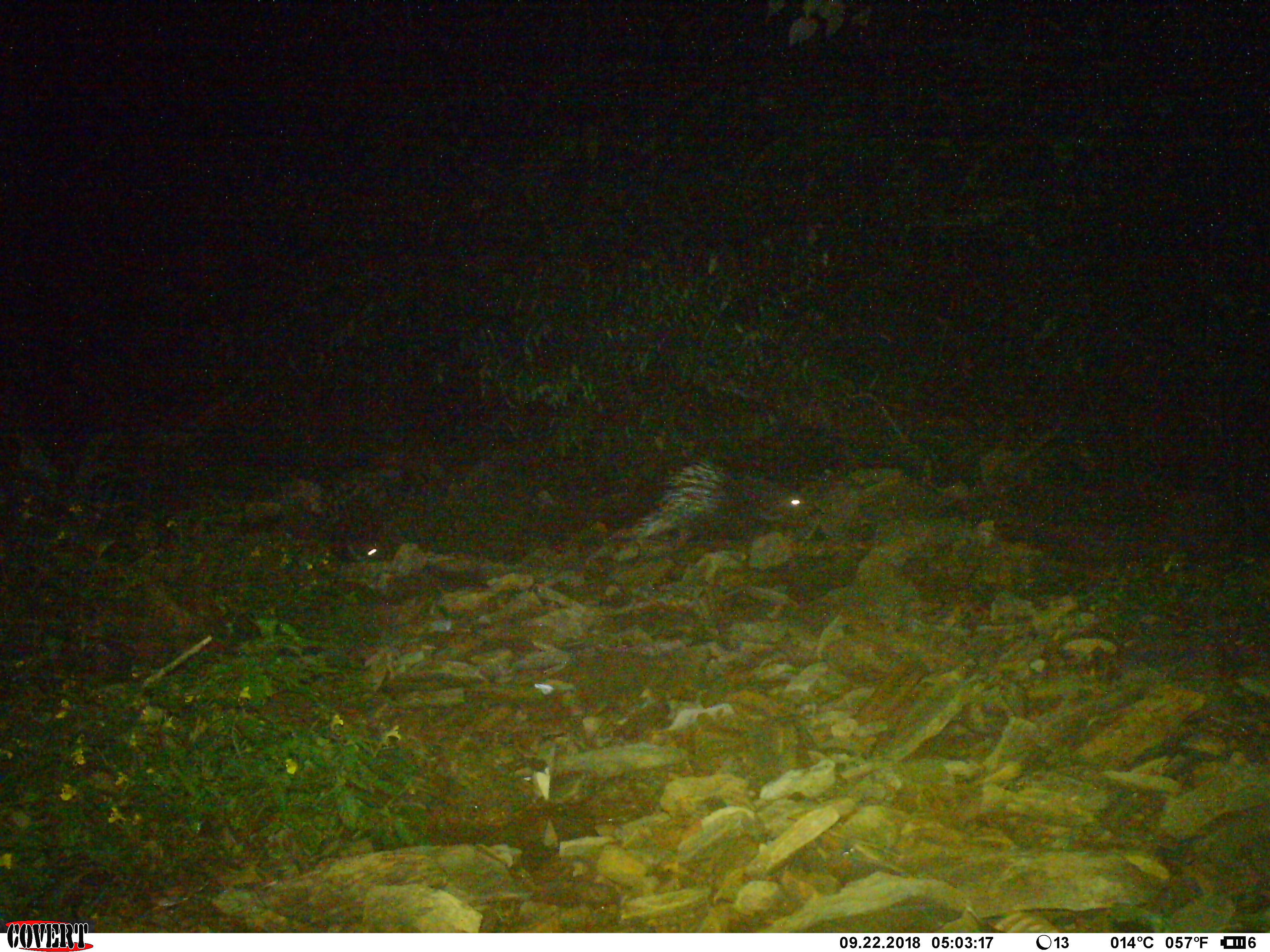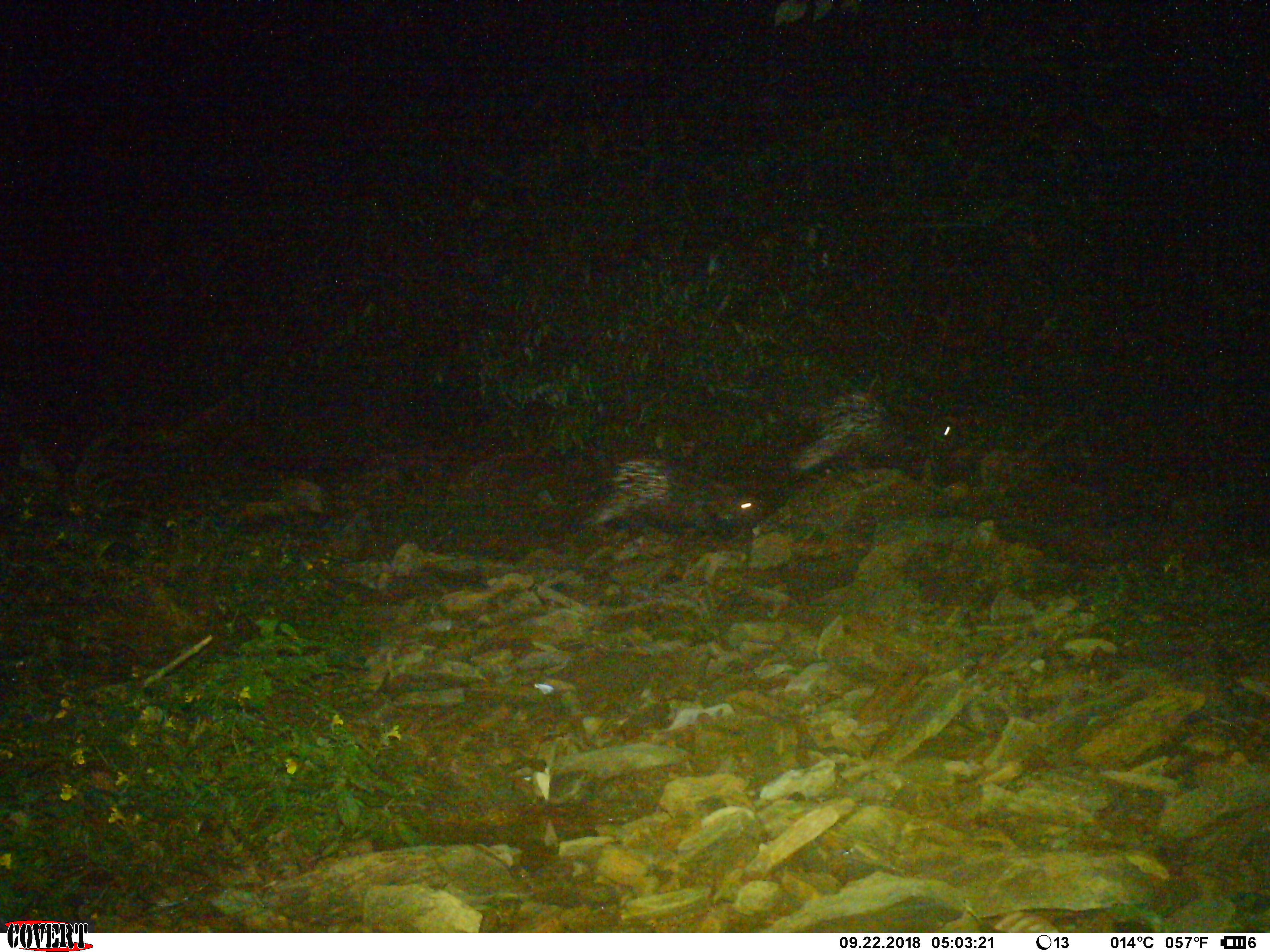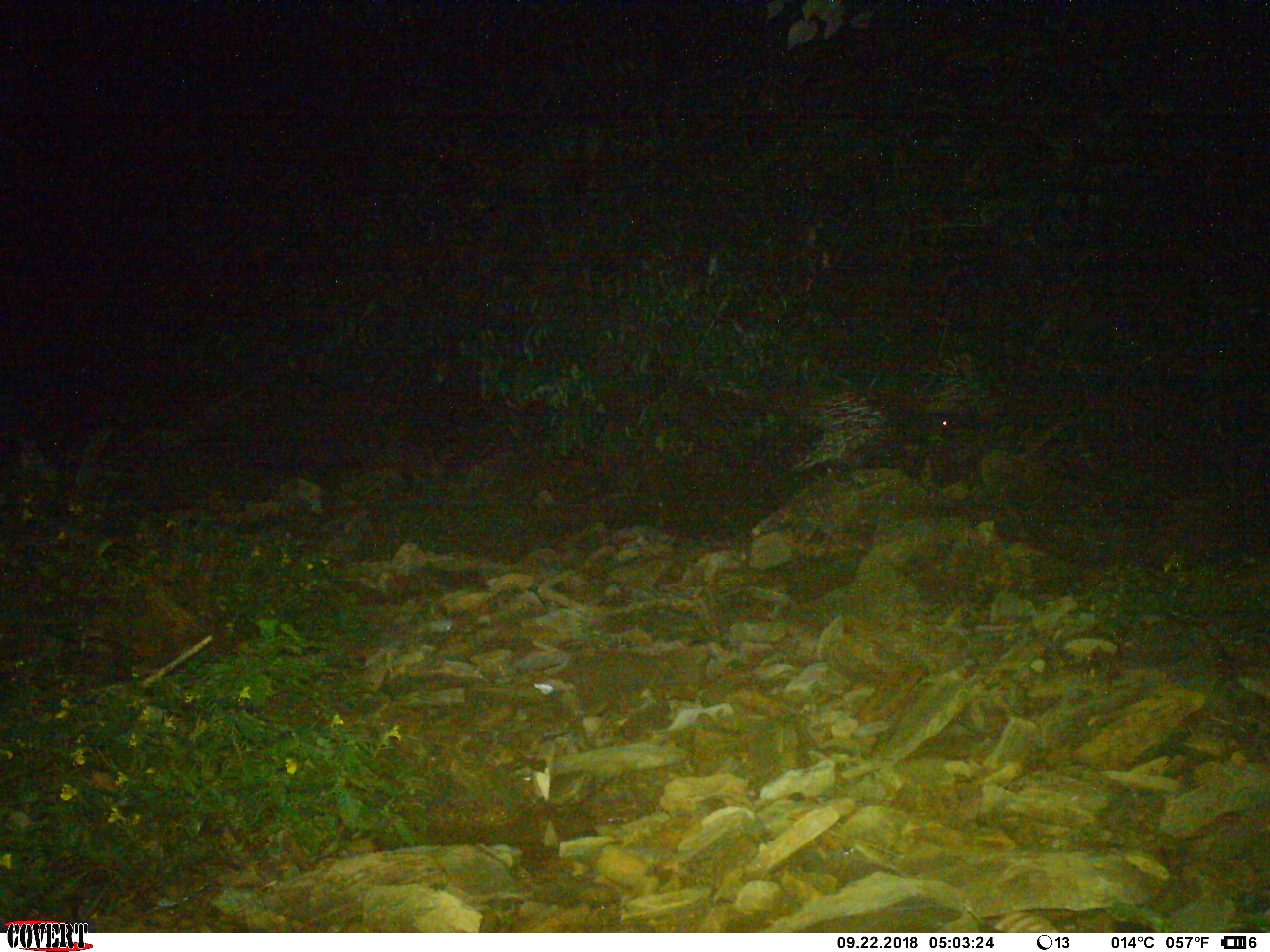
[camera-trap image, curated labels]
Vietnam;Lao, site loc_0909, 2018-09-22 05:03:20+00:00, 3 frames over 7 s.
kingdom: Animalia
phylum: Chordata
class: Mammalia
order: Rodentia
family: Hystricidae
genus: Hystrix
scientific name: Hystrix brachyura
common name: malayan porcupine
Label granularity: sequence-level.